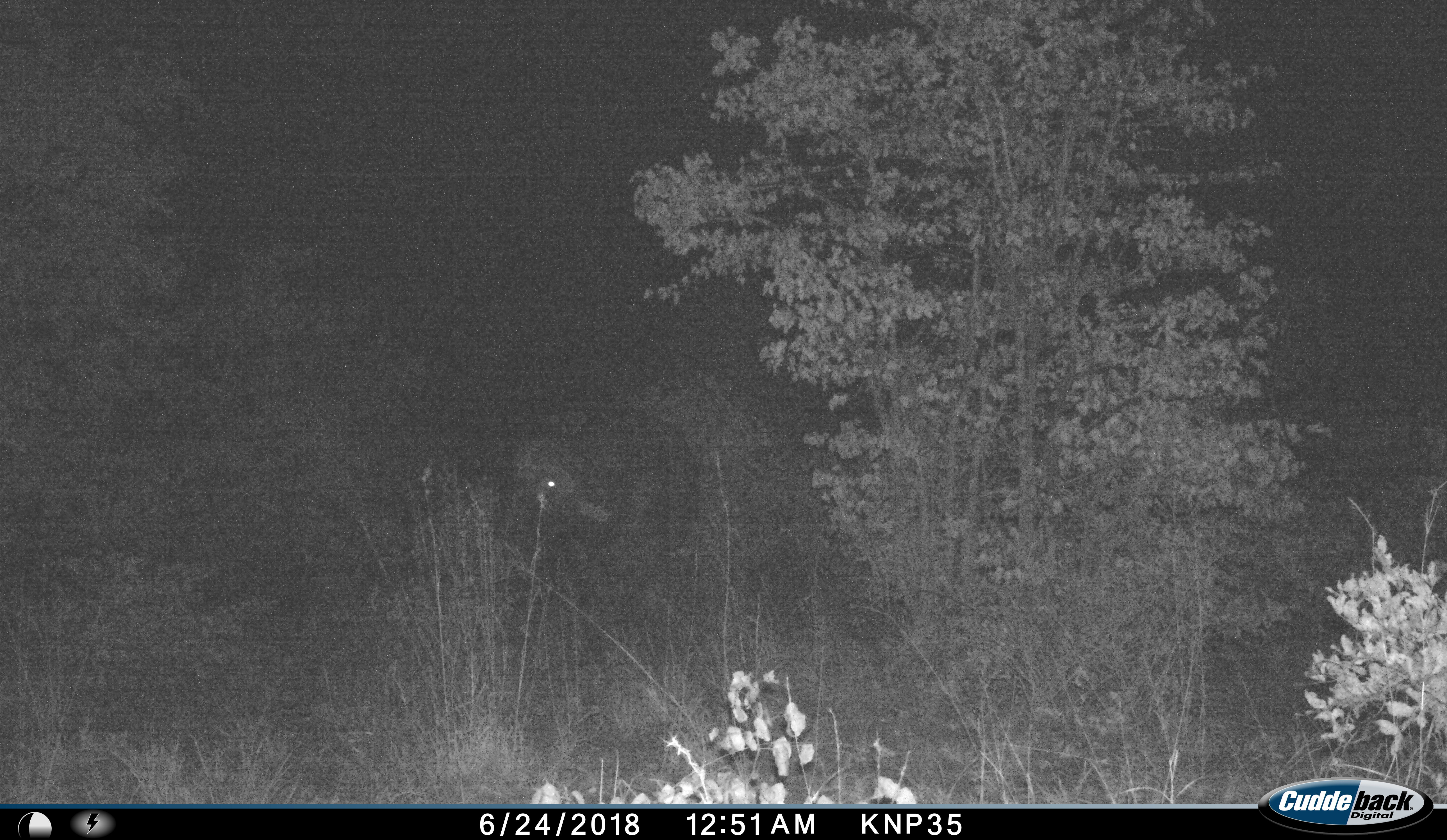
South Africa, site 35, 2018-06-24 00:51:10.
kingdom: Animalia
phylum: Chordata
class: Mammalia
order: Artiodactyla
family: Bovidae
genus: Syncerus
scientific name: Syncerus caffer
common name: cape buffalo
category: buffalo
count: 1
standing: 67%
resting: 17%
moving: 17%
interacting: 0%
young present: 0%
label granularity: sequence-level